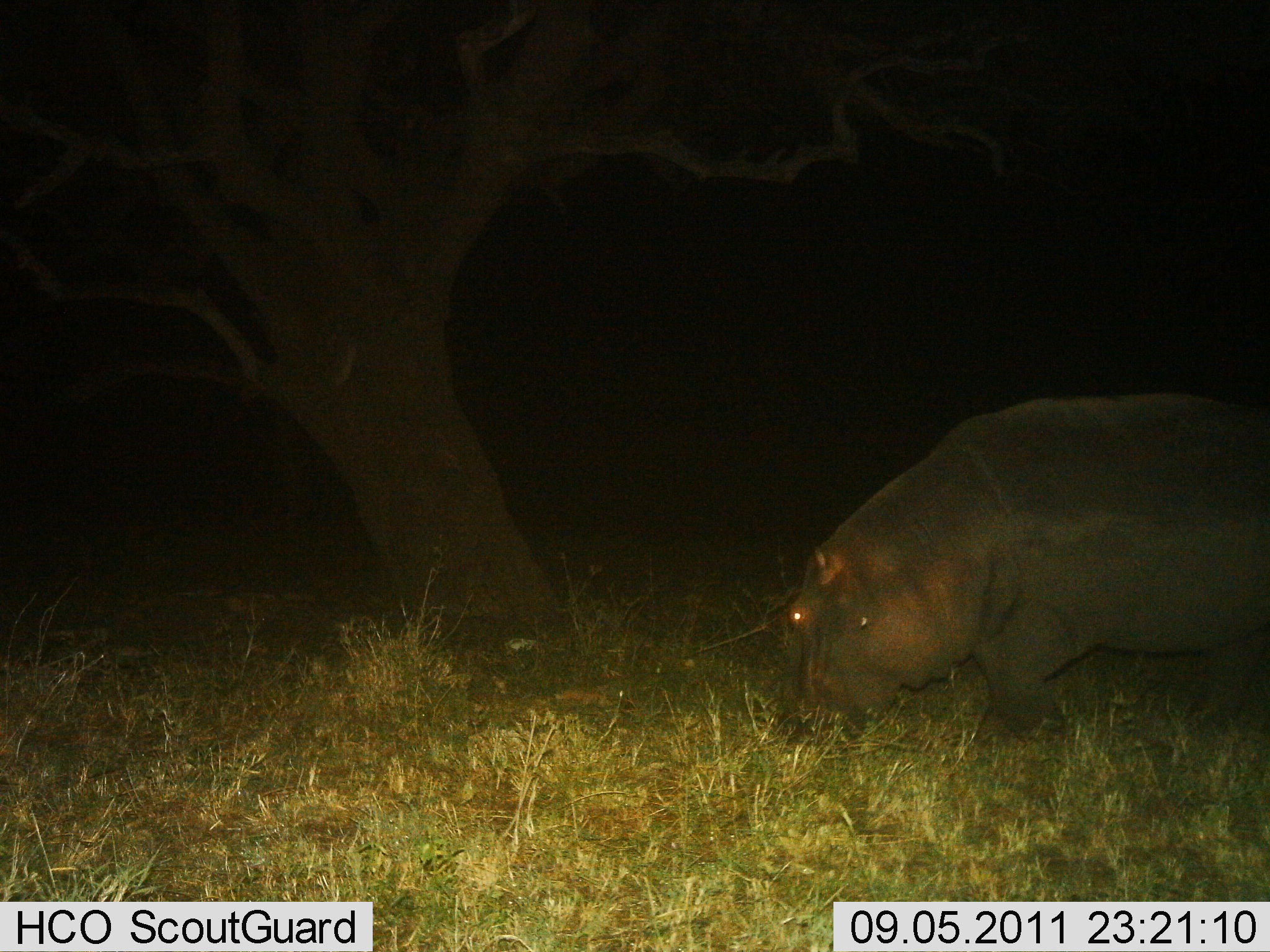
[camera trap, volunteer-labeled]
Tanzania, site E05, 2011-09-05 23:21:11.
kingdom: Animalia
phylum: Chordata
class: Mammalia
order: Artiodactyla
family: Hippopotamidae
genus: Hippopotamus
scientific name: Hippopotamus amphibius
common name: hippopotamus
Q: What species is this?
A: Hippopotamus (Hippopotamus amphibius).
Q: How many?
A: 1.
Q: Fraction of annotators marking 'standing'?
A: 27%.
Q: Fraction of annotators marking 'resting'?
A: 0%.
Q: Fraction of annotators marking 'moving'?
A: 36%.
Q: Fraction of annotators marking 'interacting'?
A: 0%.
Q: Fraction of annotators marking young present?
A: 0%.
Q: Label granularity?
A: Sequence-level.